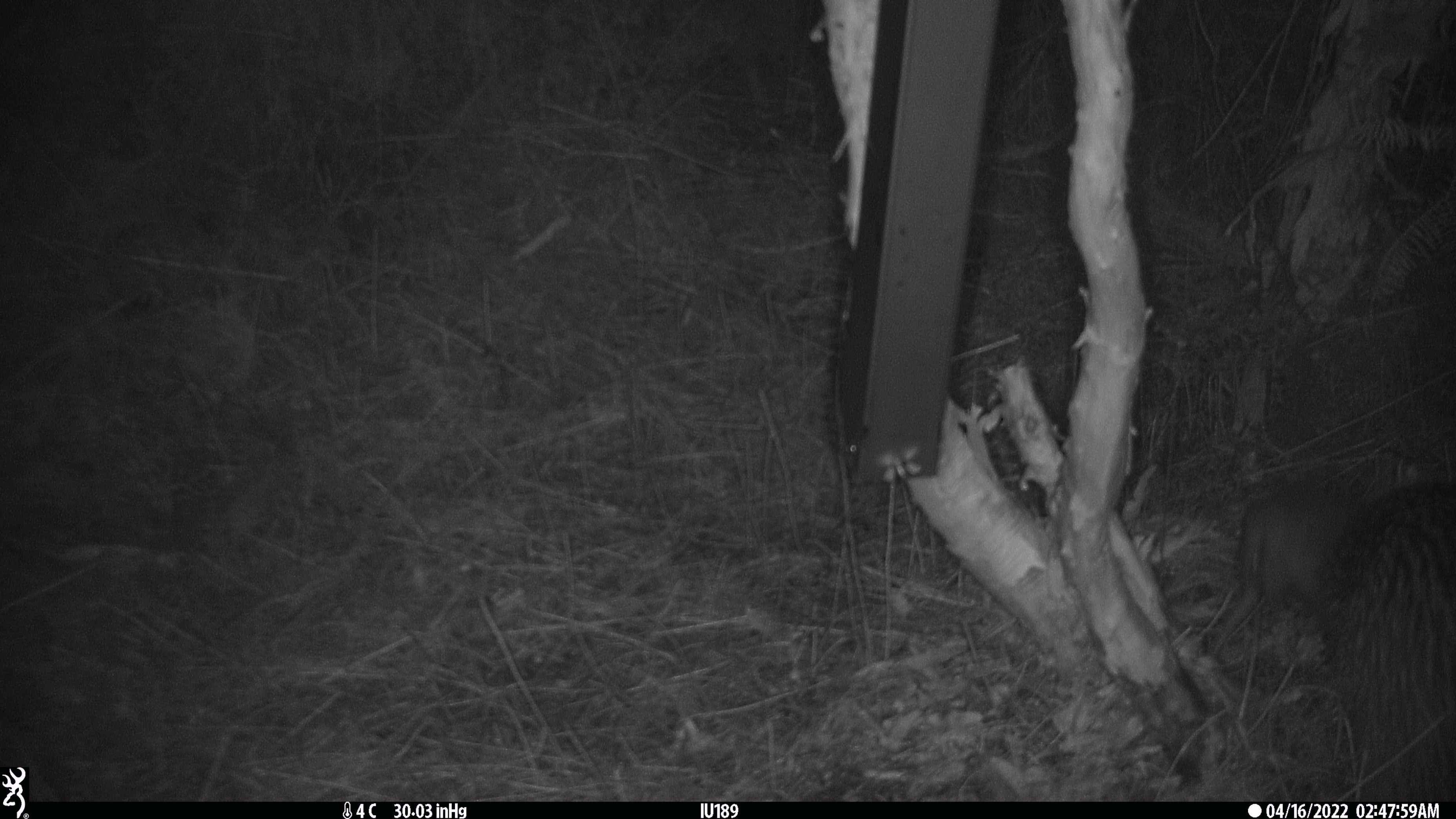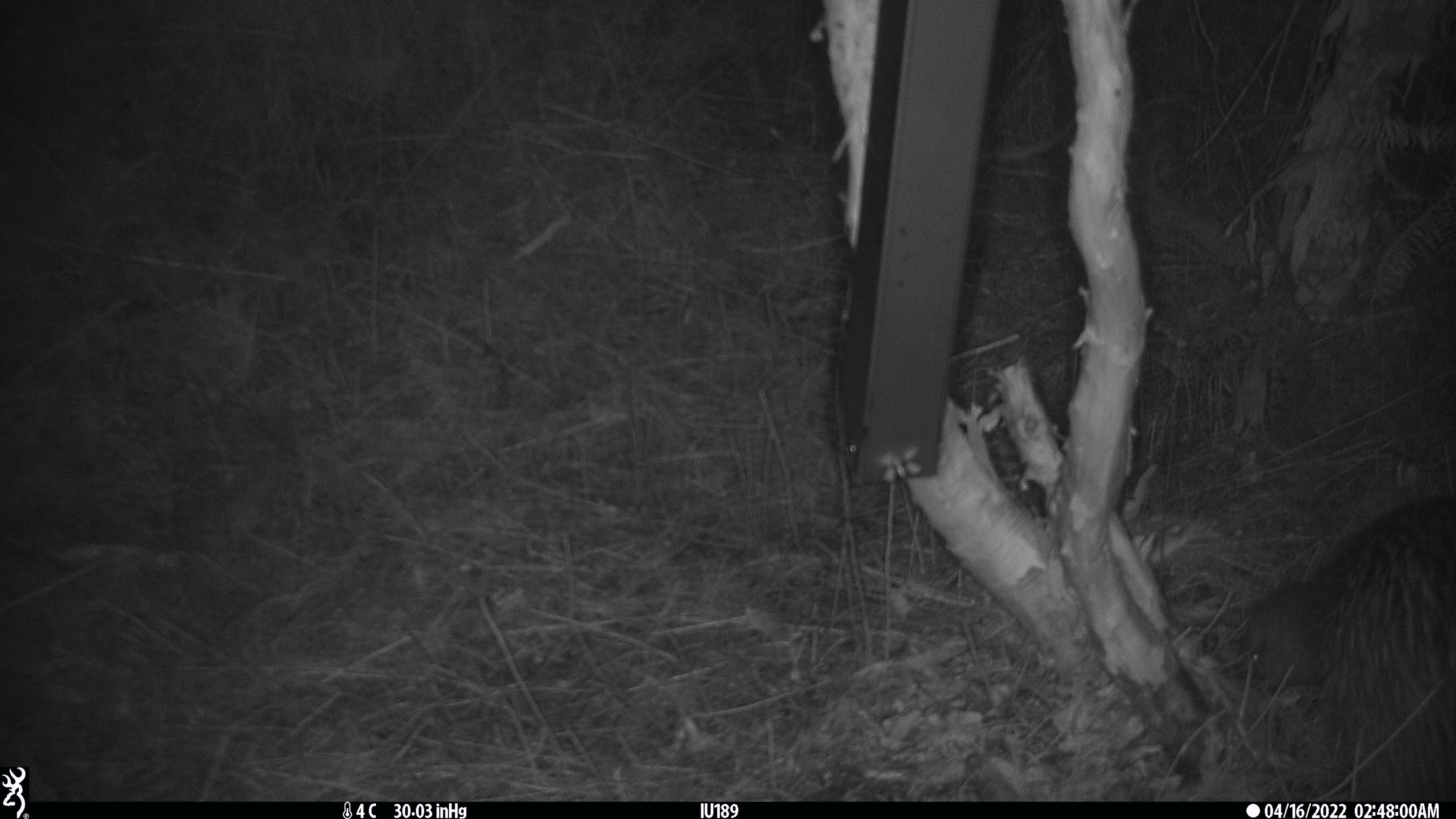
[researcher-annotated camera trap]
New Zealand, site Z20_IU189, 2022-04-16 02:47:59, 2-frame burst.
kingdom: Animalia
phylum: Chordata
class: Aves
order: Apterygiformes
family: Apterygidae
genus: Apteryx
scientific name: Apteryx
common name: kiwi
Kiwi (Apteryx).